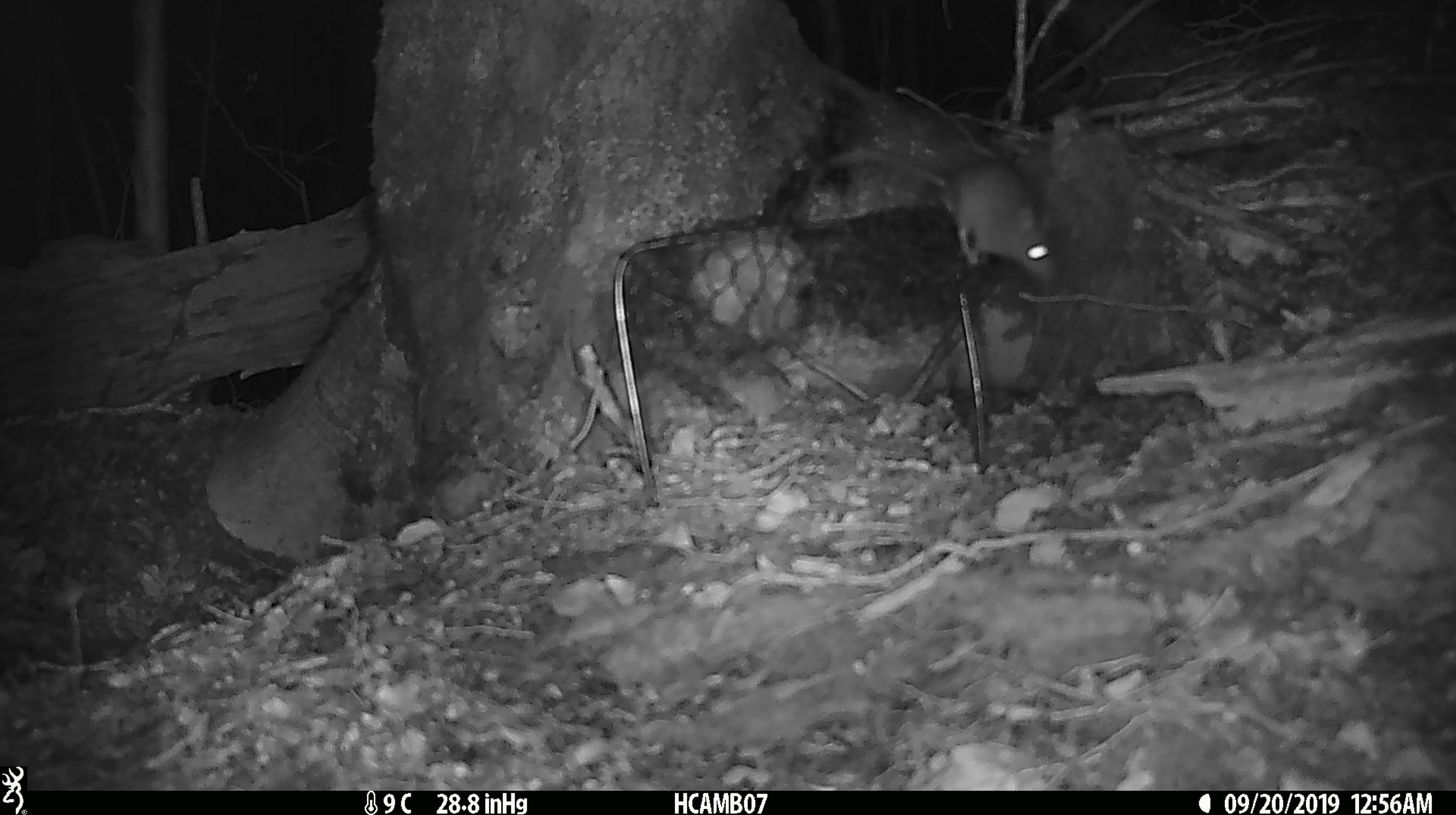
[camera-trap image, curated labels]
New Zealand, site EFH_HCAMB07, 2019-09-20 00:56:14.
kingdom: Animalia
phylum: Chordata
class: Mammalia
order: Rodentia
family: Muridae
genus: Mus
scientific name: Mus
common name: mouse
Mouse (Mus).